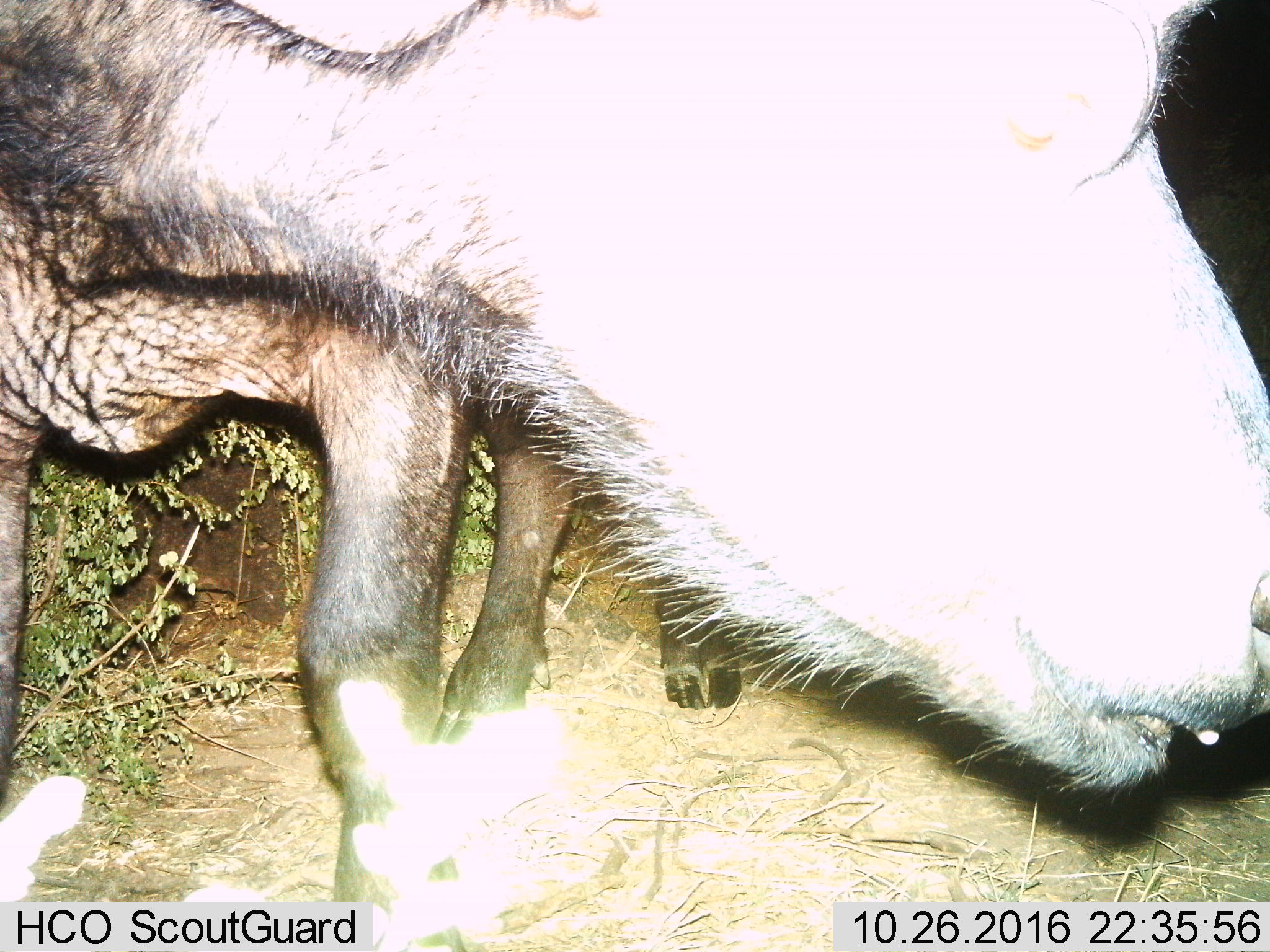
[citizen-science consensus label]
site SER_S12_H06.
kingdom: Animalia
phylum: Chordata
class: Mammalia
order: Artiodactyla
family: Bovidae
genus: Connochaetes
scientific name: Connochaetes taurinus taurinus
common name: blue wildebeest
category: wildebeestblue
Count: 2.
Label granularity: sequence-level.